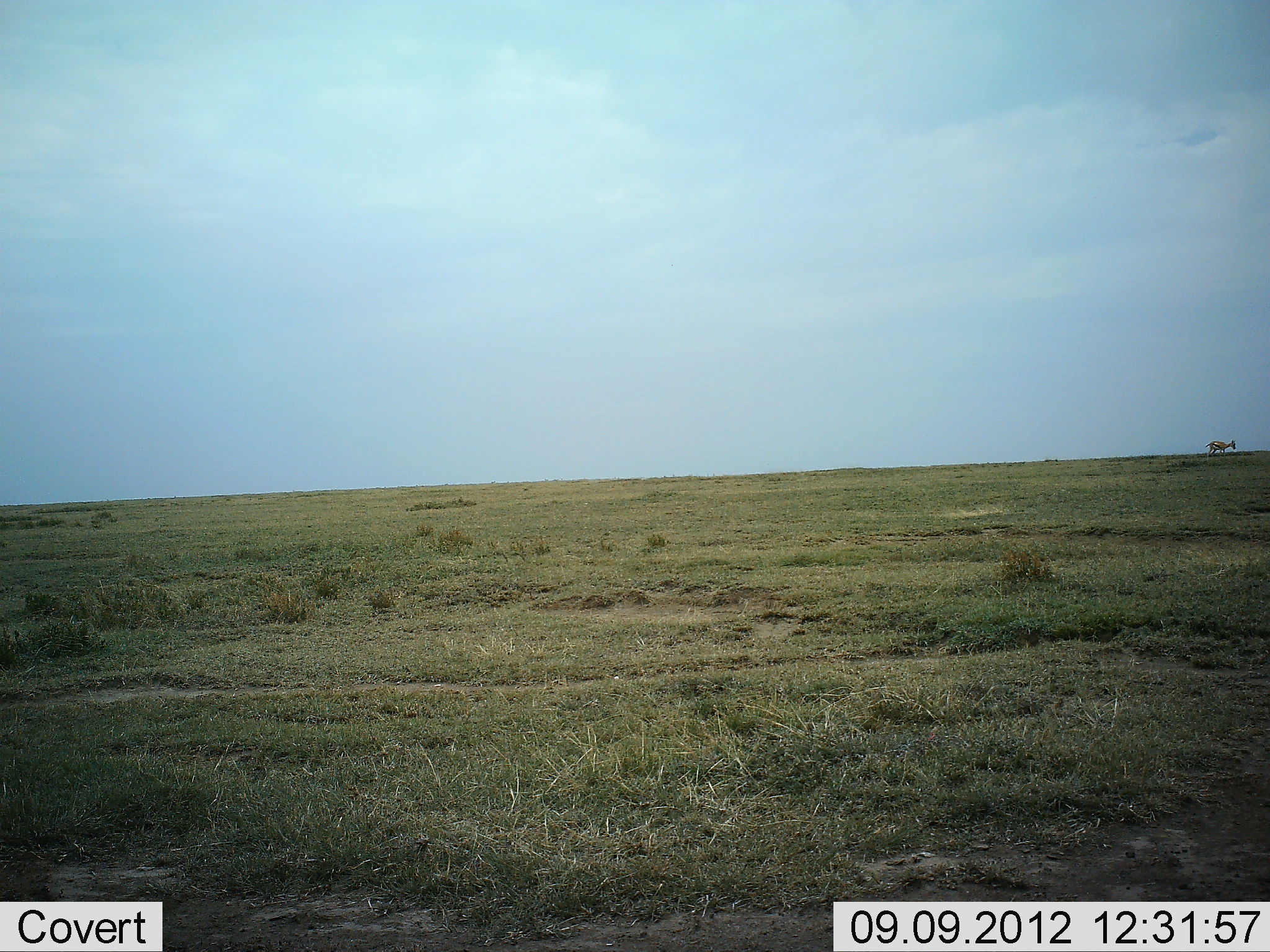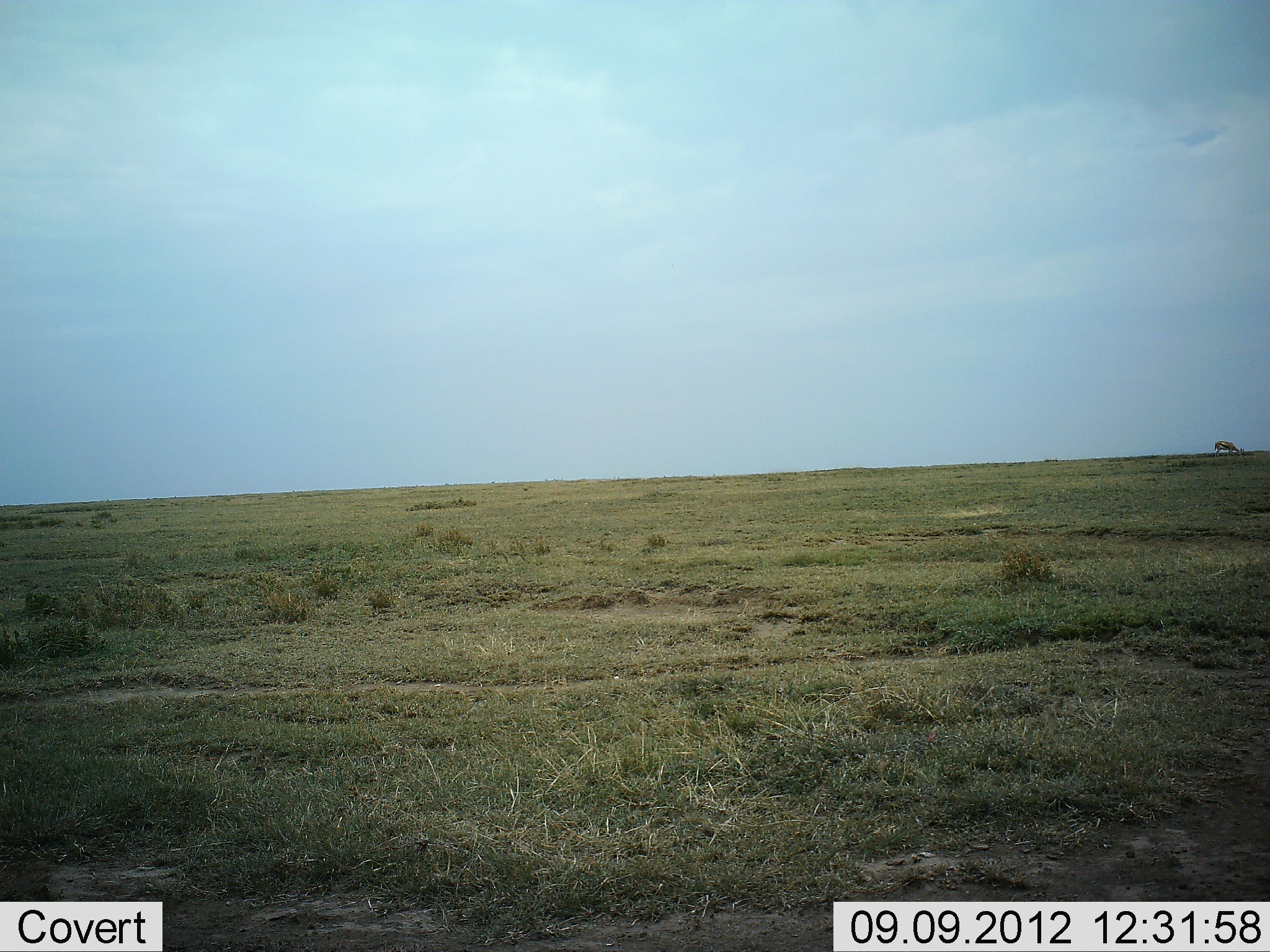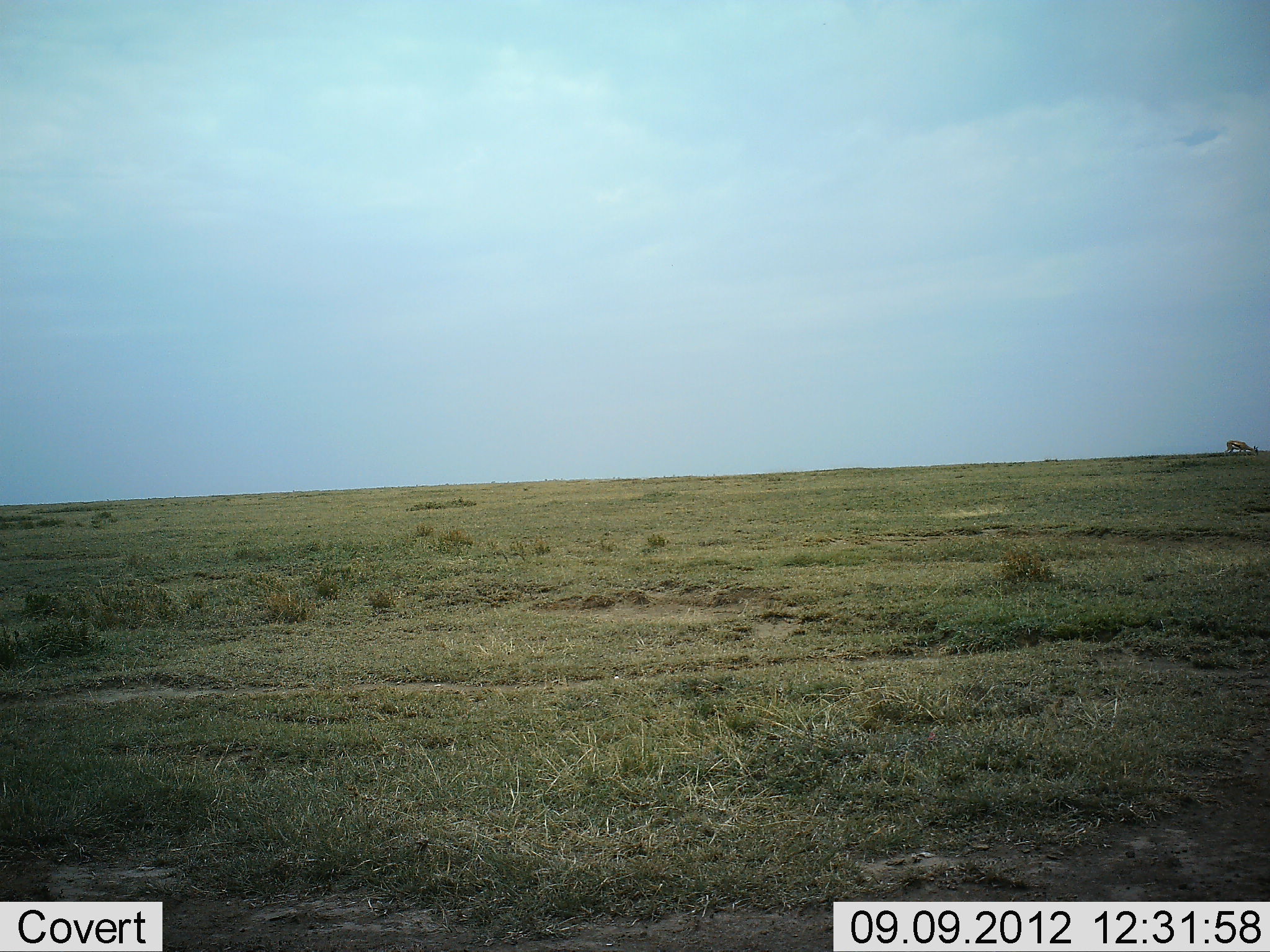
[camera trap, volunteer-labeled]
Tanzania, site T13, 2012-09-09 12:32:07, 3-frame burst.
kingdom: Animalia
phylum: Chordata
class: Mammalia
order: Artiodactyla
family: Bovidae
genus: Eudorcas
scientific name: Eudorcas thomsonii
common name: thomson's gazelle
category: gazellethomsons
Gazellethomsons (thomson's gazelle) (Eudorcas thomsonii), count 1. Behavior (volunteer vote fractions): standing 14%, resting 0%, moving 43%, interacting 0%. Young present (vote fraction): 0%. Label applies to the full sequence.